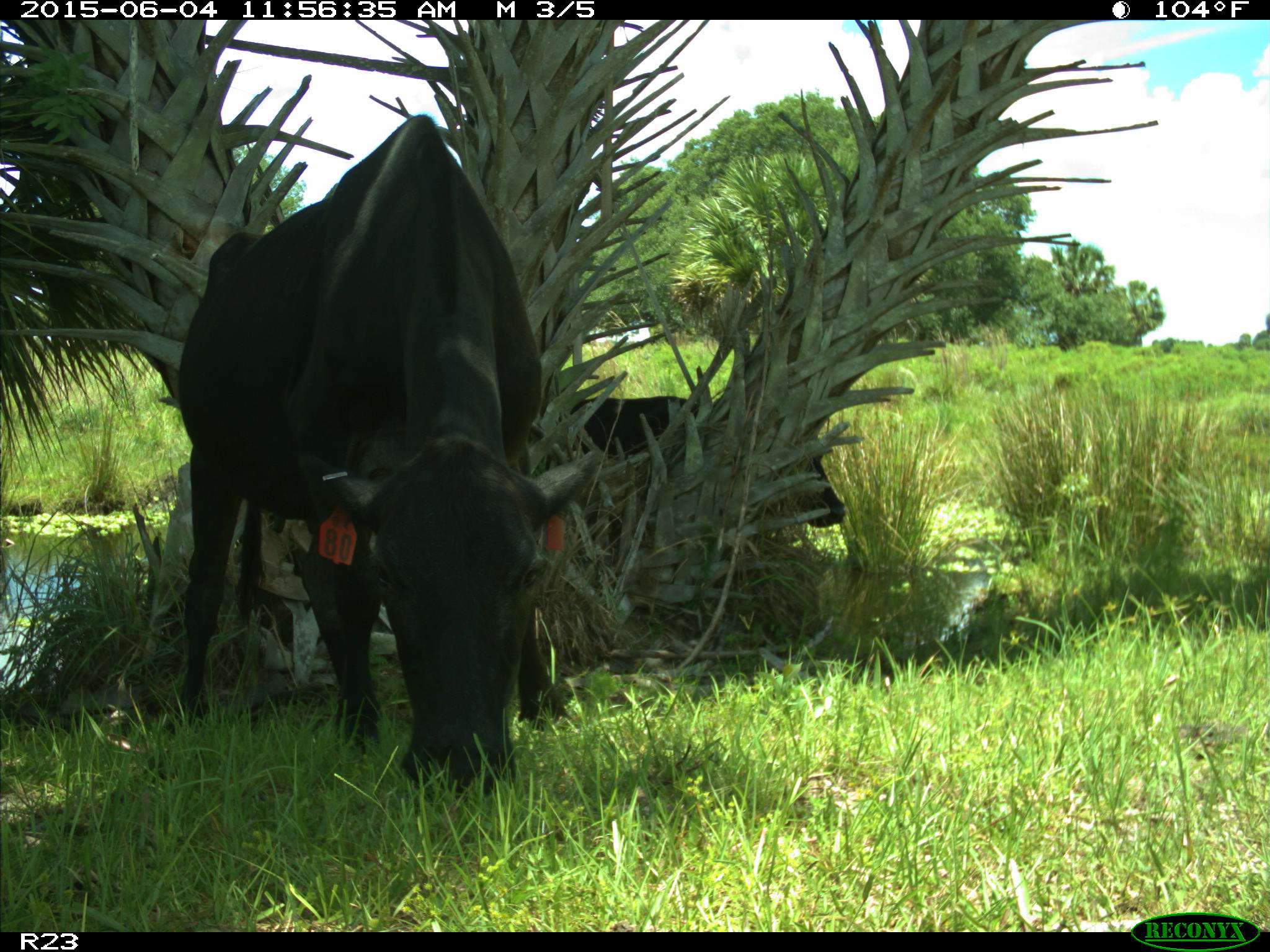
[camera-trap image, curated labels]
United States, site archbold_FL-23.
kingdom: Animalia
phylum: Chordata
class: Mammalia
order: Artiodactyla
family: Bovidae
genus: Bos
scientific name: Bos taurus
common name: domestic cow